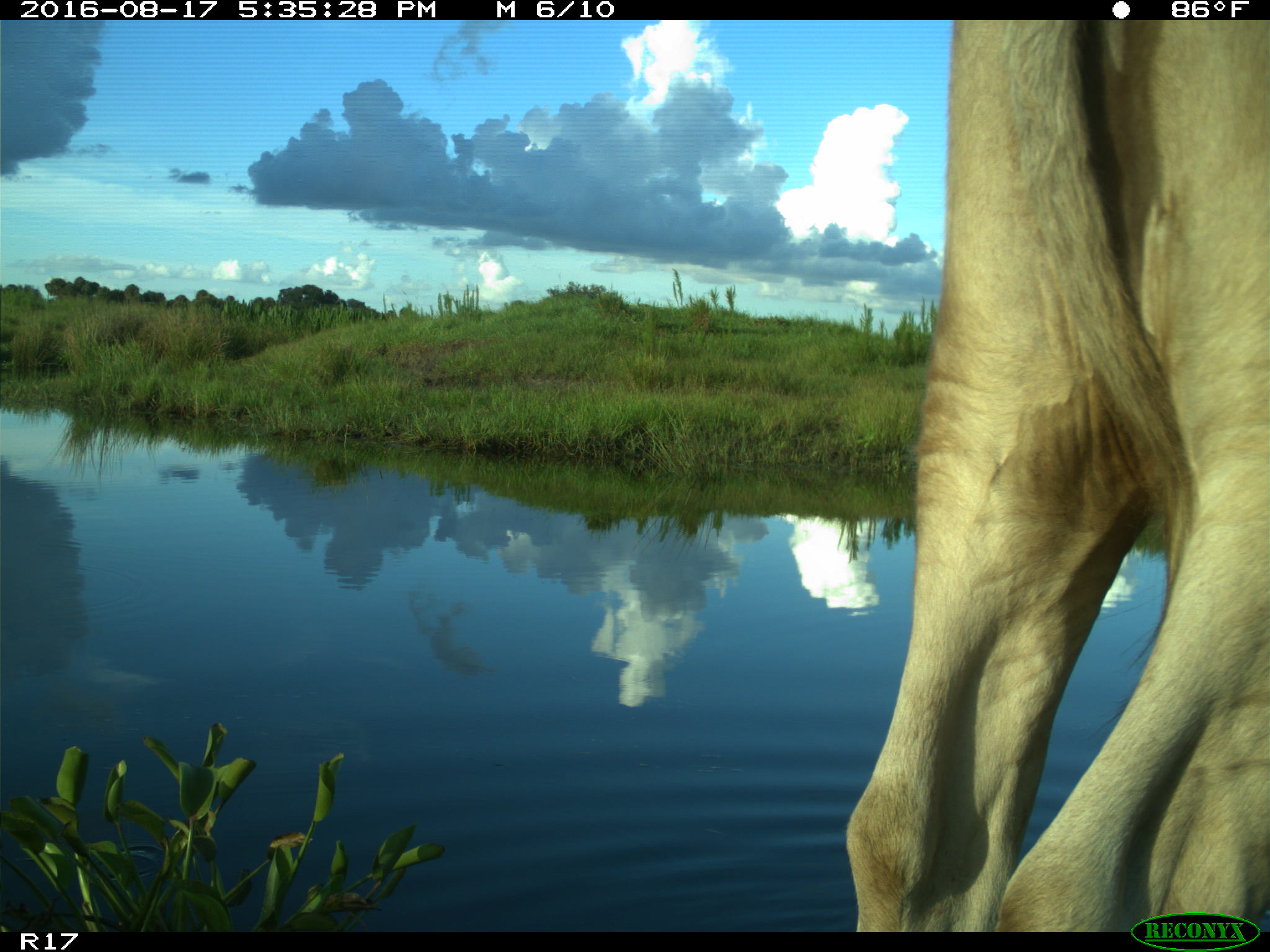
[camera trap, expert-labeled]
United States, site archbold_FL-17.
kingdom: Animalia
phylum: Chordata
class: Mammalia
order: Artiodactyla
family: Bovidae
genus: Bos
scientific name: Bos taurus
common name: domestic cow